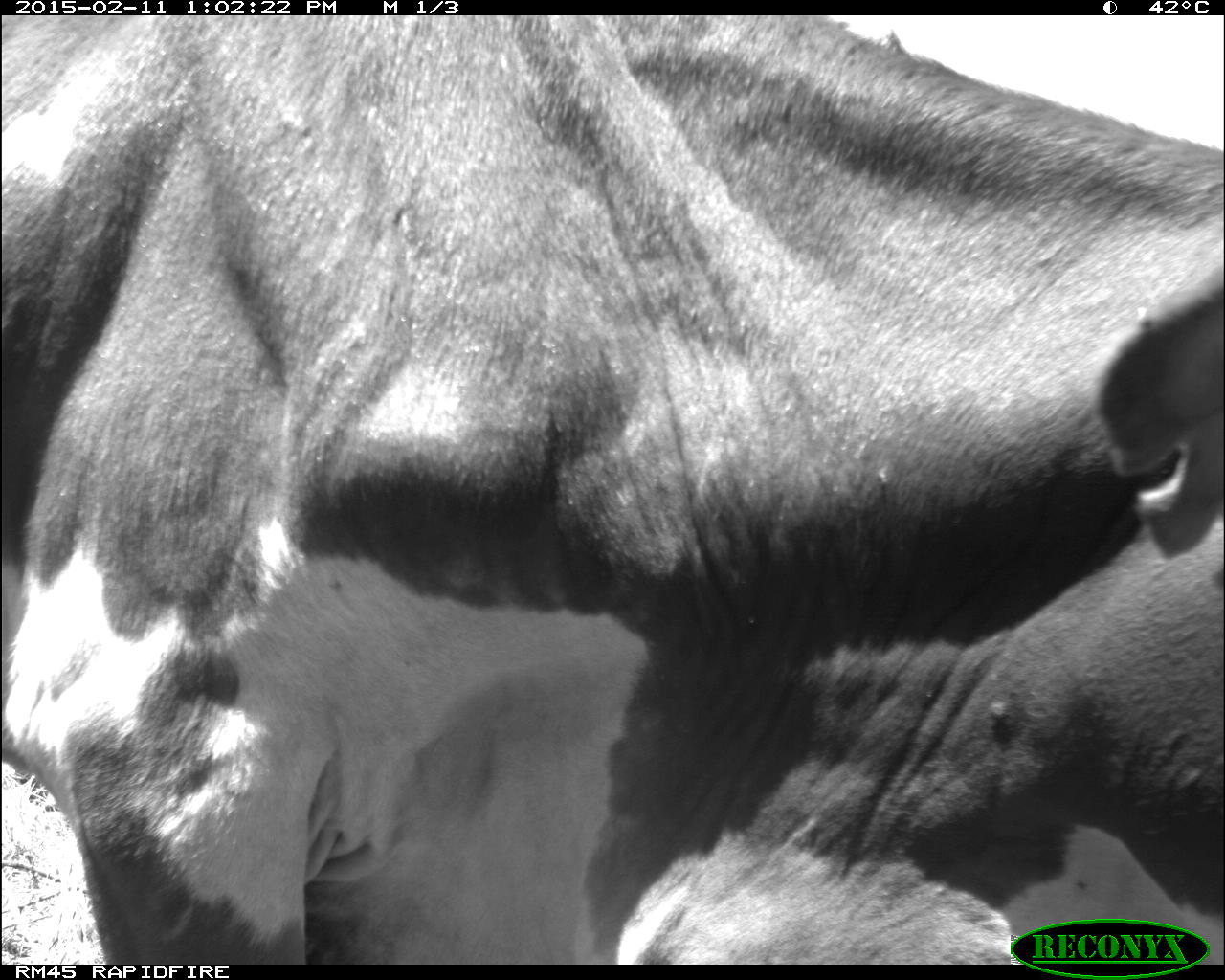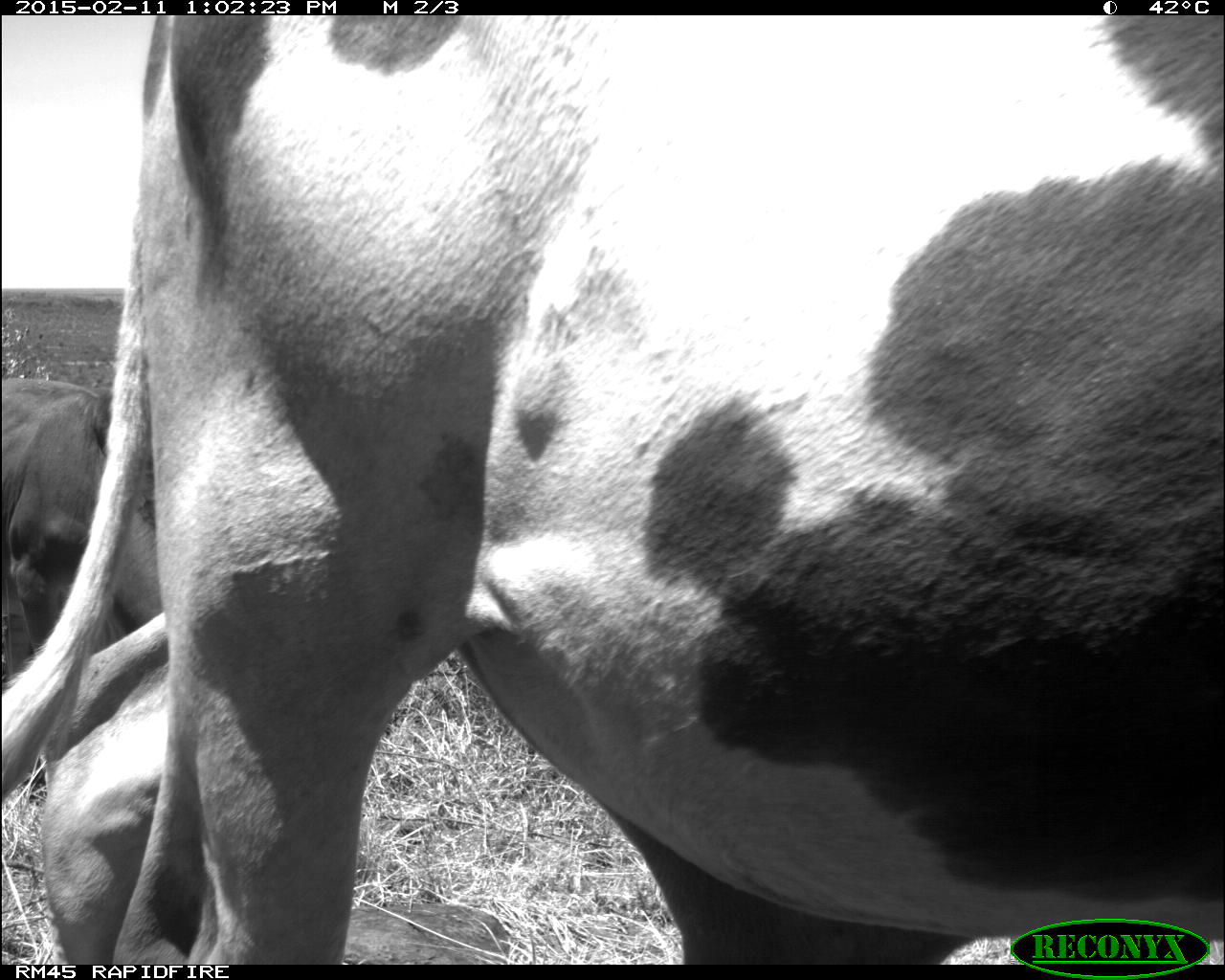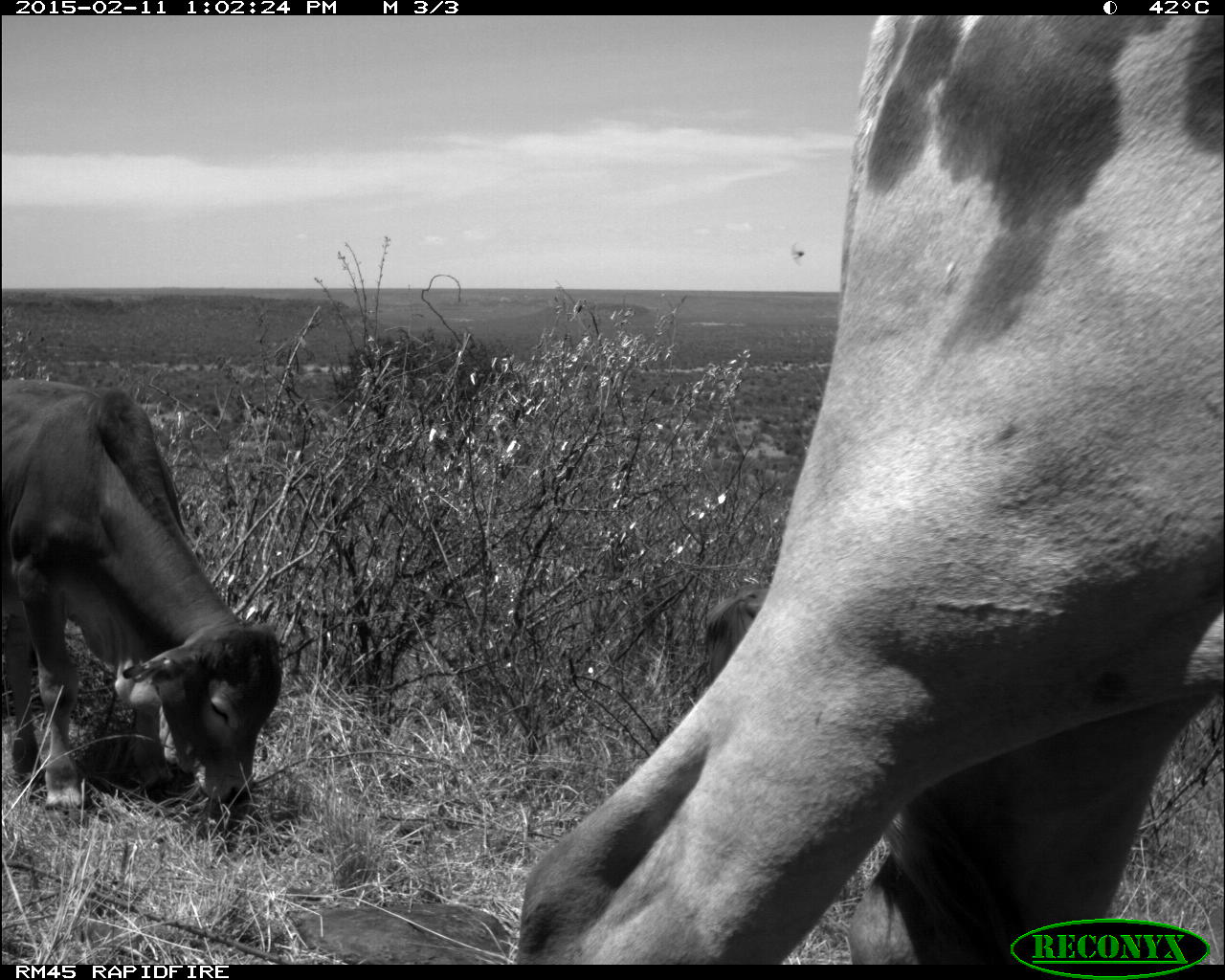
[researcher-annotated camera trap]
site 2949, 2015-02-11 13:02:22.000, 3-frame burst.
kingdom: Animalia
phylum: Chordata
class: Mammalia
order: Artiodactyla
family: Bovidae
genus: Bos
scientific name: Bos taurus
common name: domestic cattle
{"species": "Bos taurus (domestic cattle)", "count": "5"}